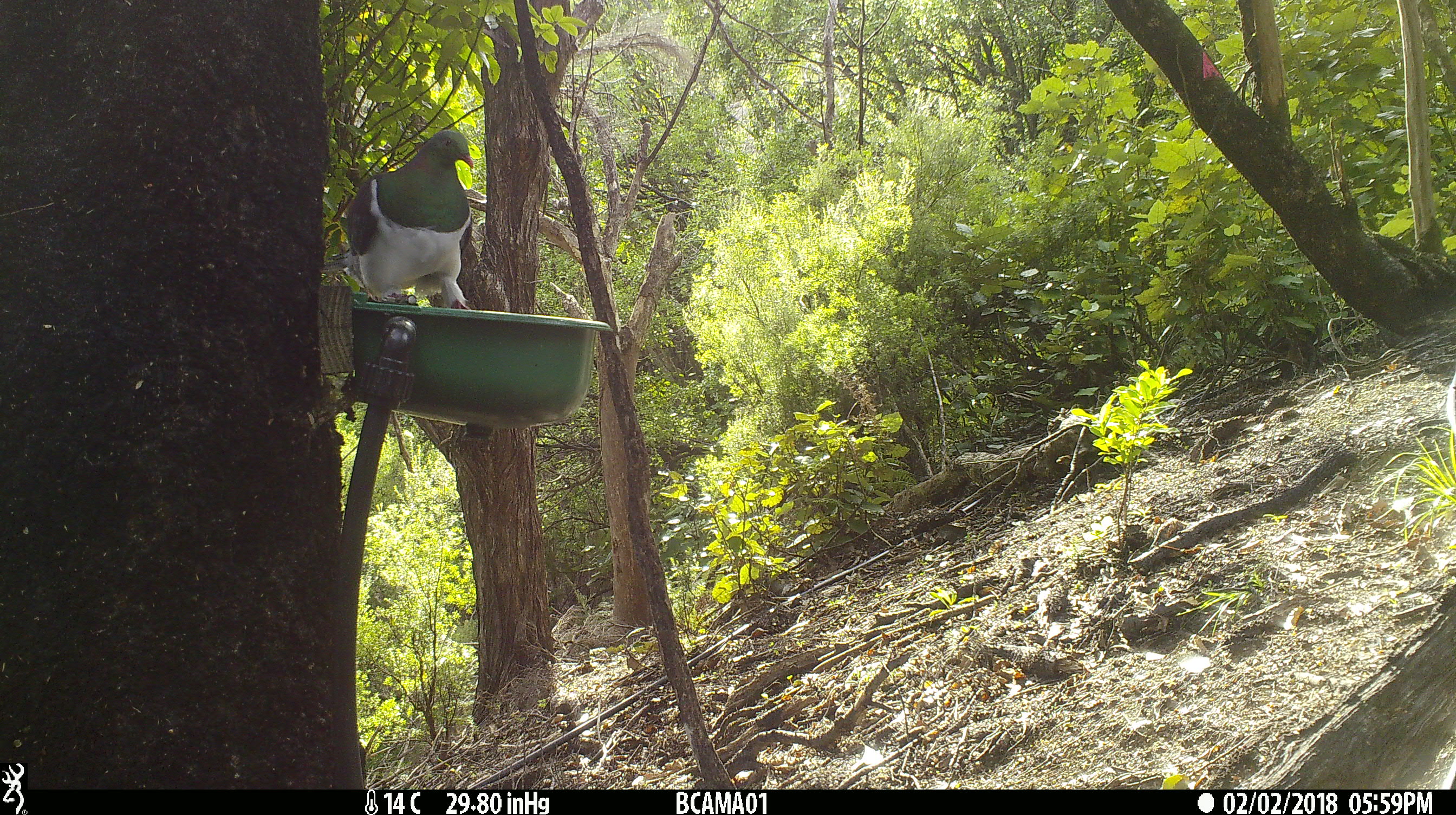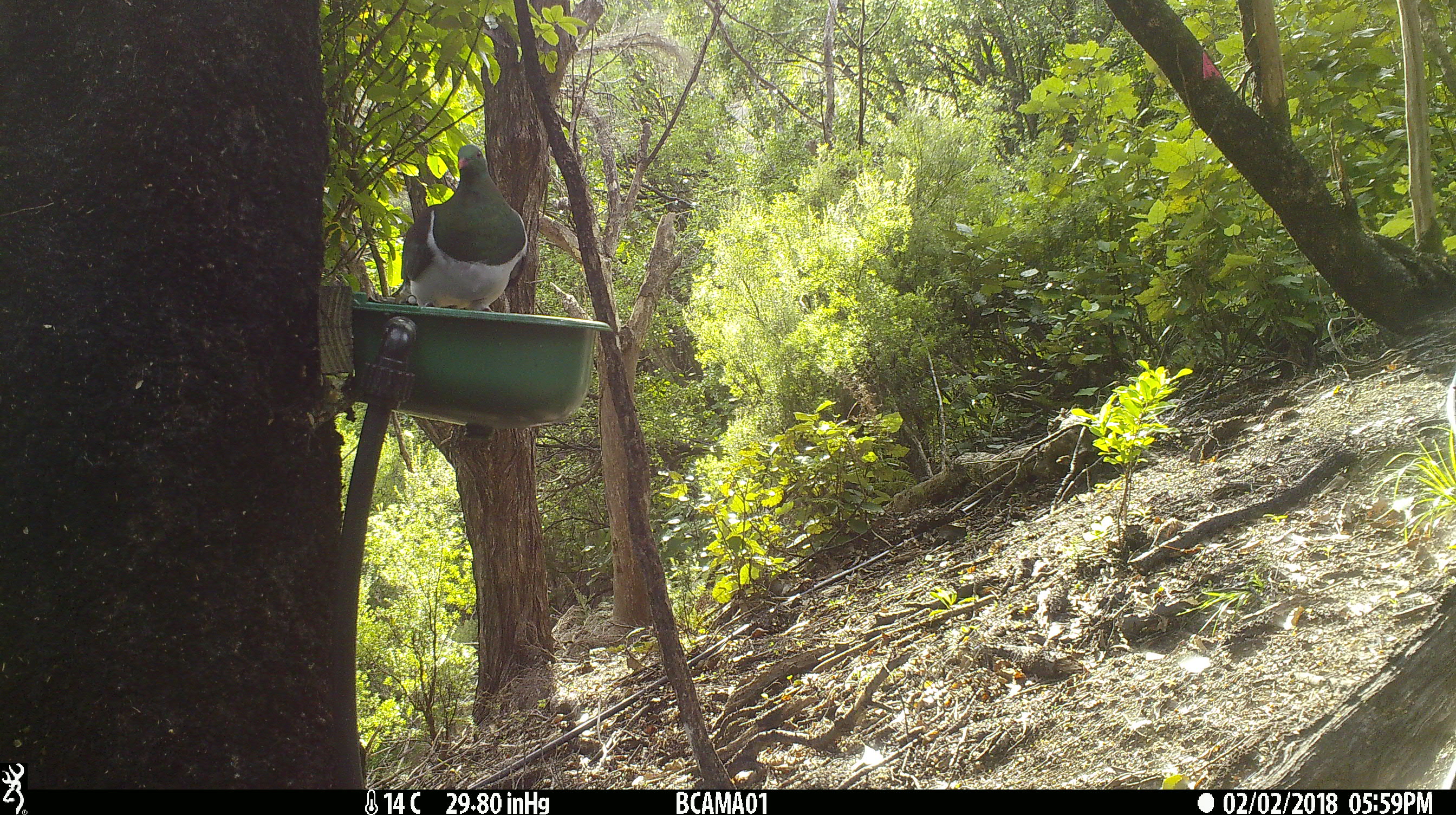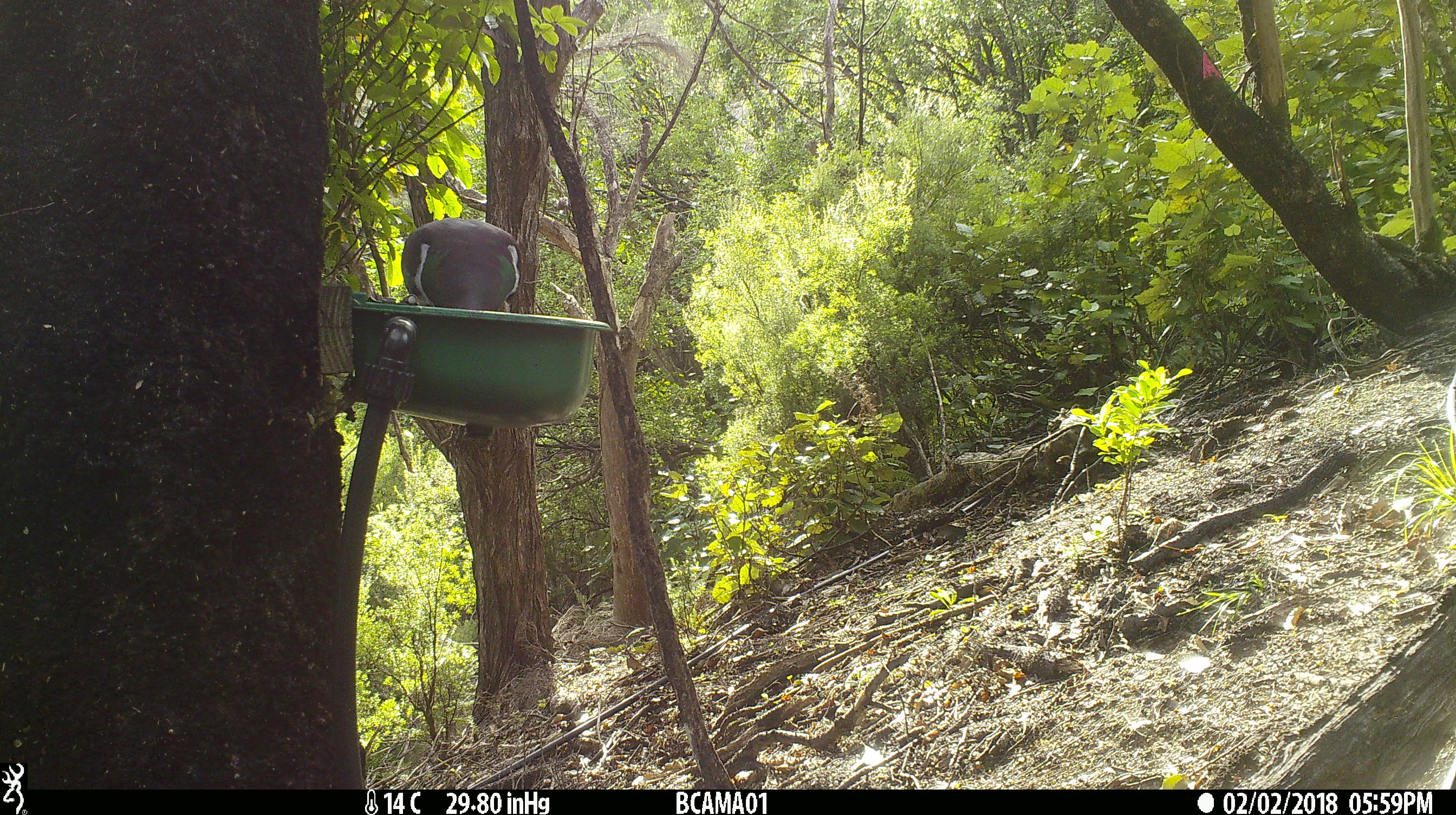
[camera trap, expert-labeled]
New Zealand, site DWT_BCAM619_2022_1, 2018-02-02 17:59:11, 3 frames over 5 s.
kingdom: Animalia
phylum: Chordata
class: Aves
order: Columbiformes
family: Columbidae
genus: Hemiphaga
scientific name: Hemiphaga novaeseelandiae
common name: new zealand pigeon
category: kereru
Kereru (new zealand pigeon) (Hemiphaga novaeseelandiae).